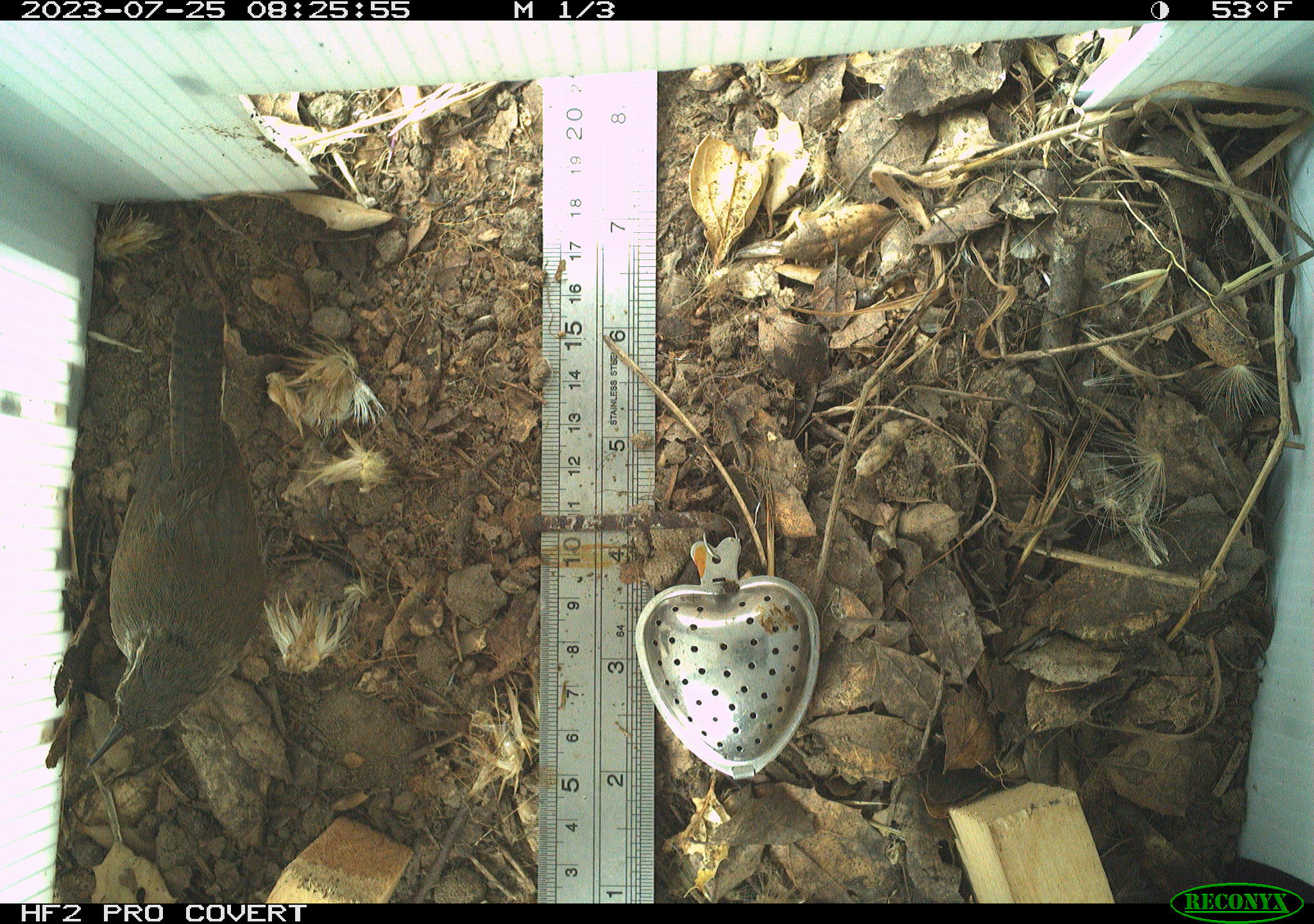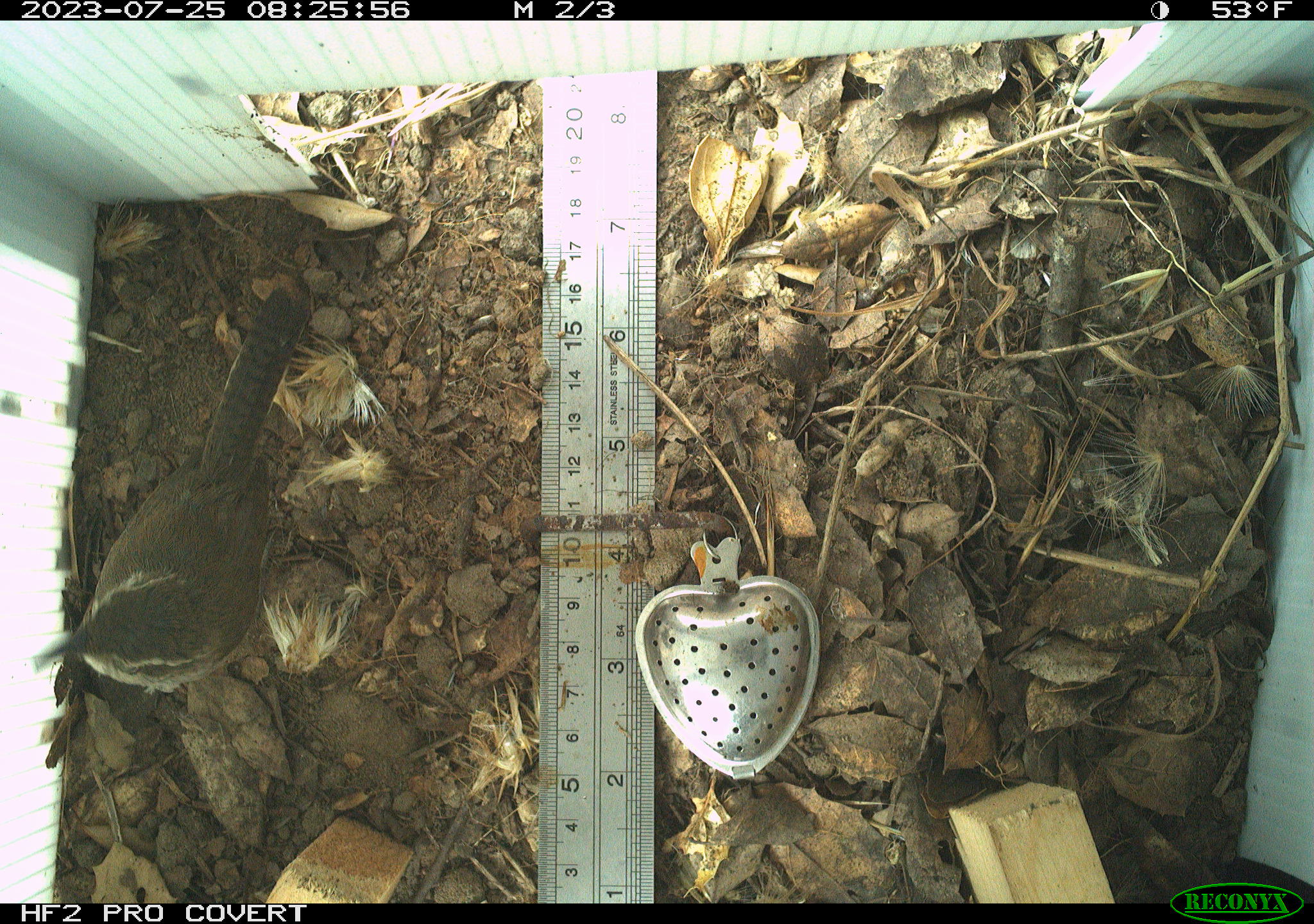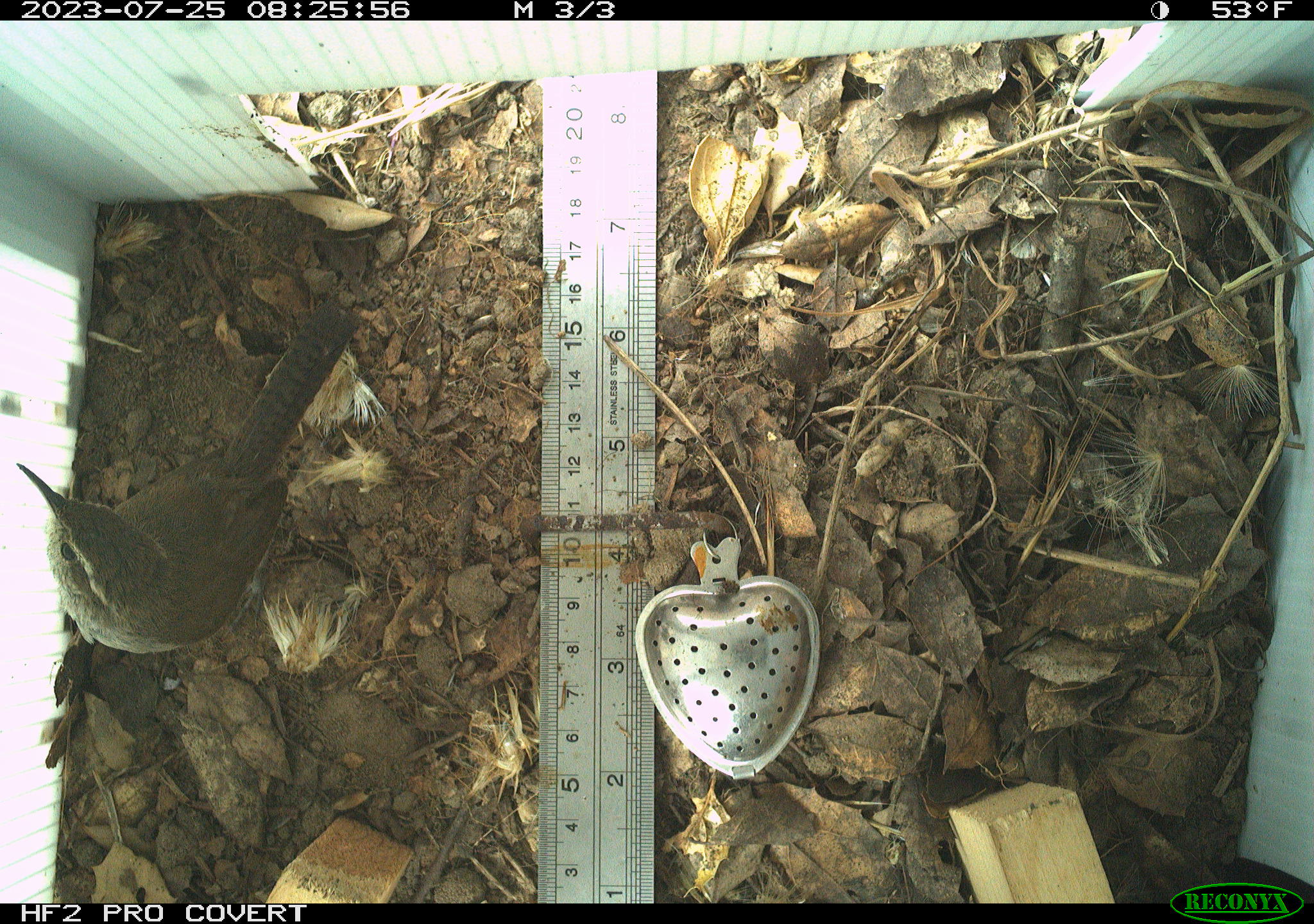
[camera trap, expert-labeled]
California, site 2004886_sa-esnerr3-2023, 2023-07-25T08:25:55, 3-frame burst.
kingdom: Animalia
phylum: Chordata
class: Aves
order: Passeriformes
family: Troglodytidae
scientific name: Troglodytidae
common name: wren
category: troglodytidae family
Troglodytidae family (wren) (Troglodytidae).